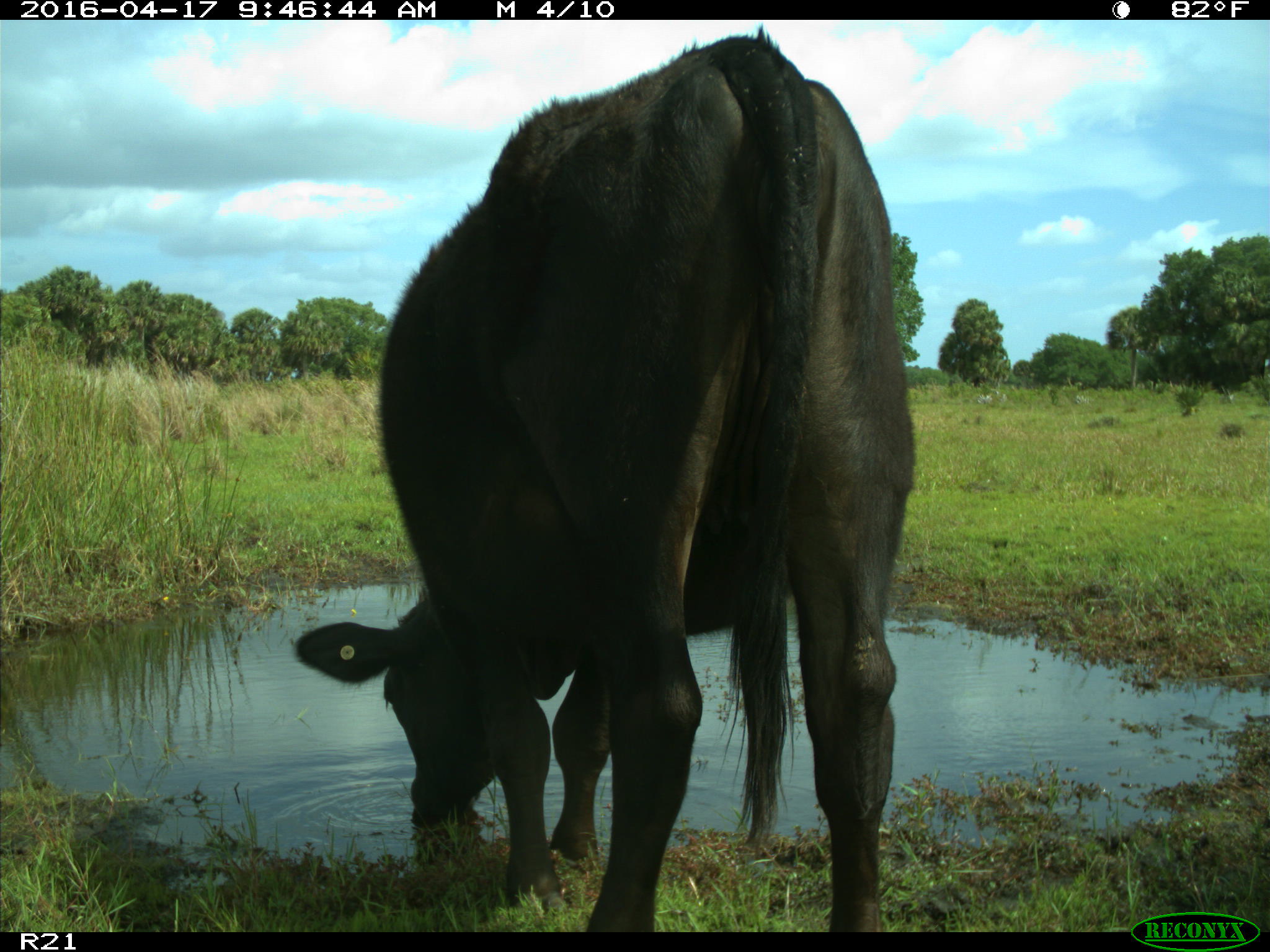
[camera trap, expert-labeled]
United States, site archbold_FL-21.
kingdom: Animalia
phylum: Chordata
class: Mammalia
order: Artiodactyla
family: Bovidae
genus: Bos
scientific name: Bos taurus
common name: domestic cow